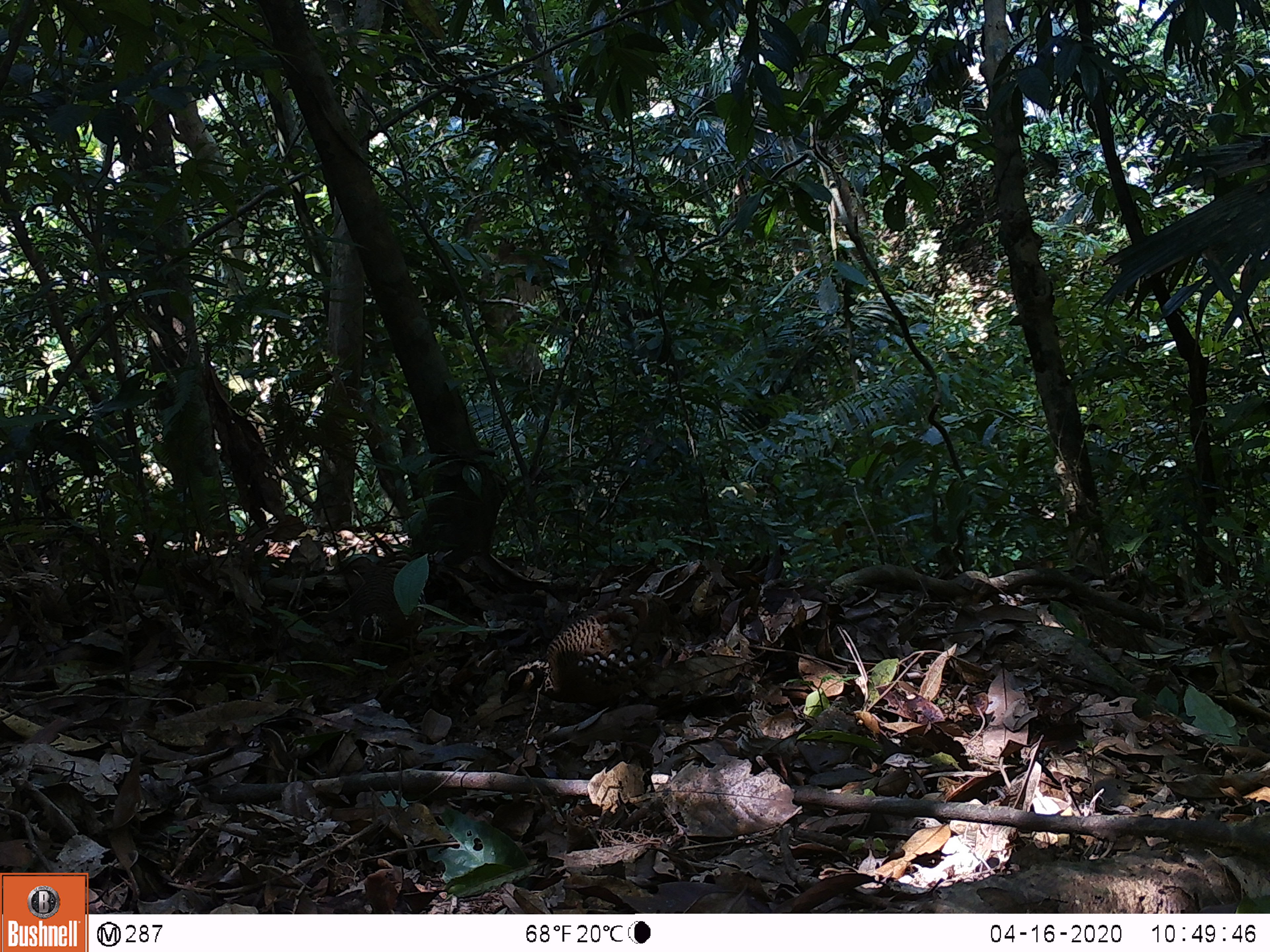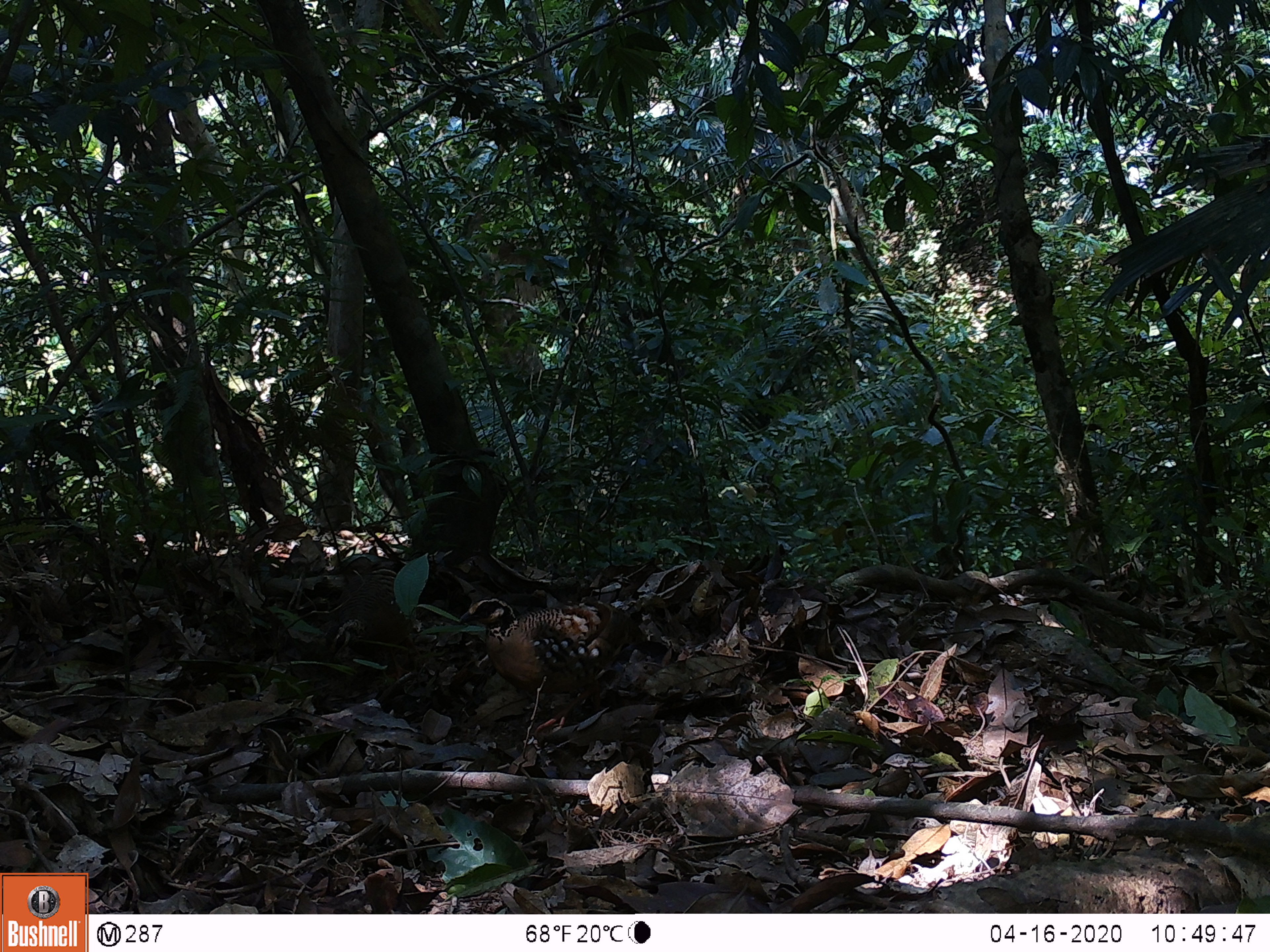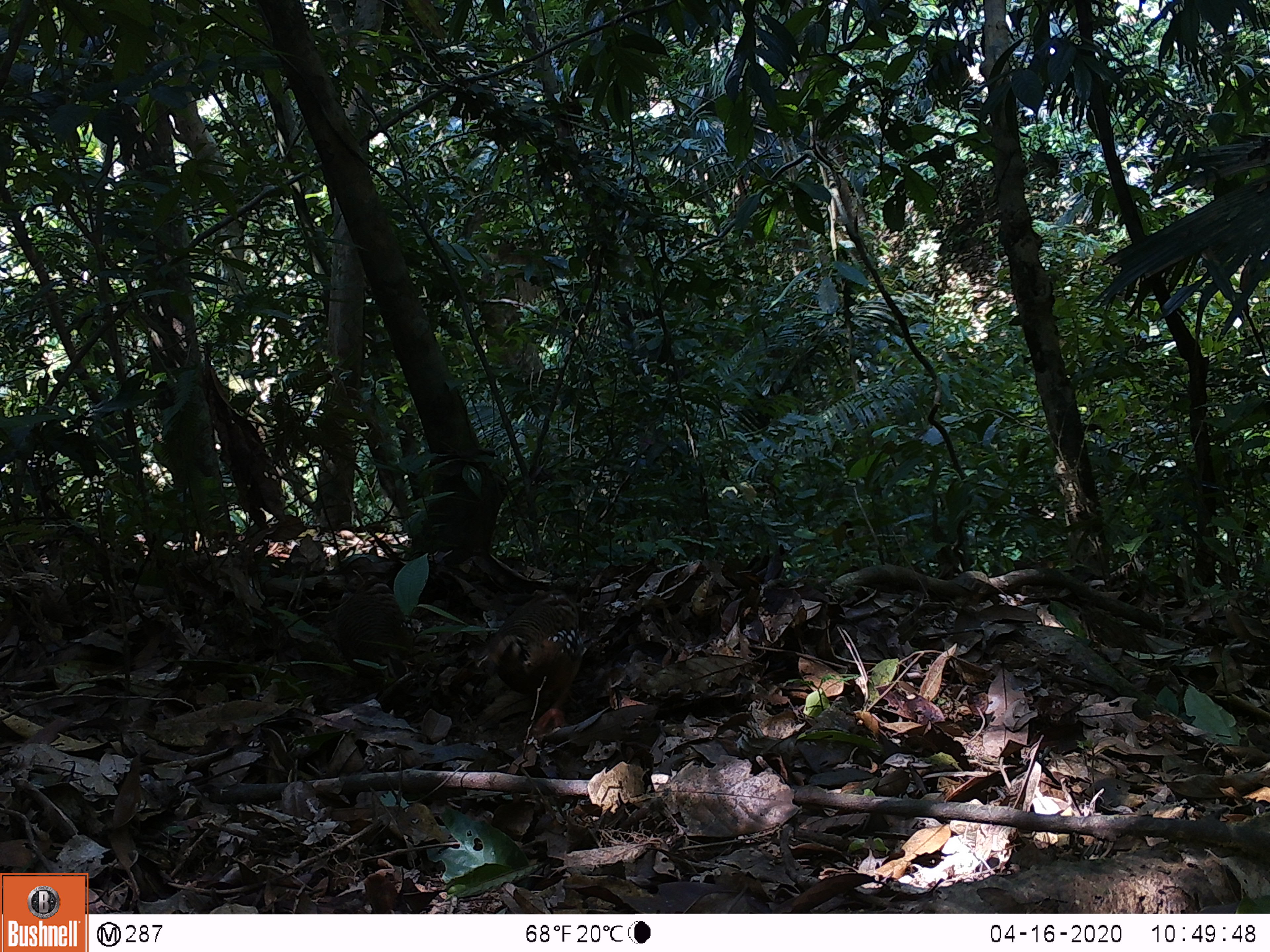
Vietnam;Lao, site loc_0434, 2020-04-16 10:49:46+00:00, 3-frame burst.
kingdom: Animalia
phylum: Chordata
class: Aves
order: Galliformes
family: Phasianidae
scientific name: Phasianidae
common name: partridge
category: unidentified partridge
Unidentified partridge (partridge) (Phasianidae). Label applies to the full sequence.